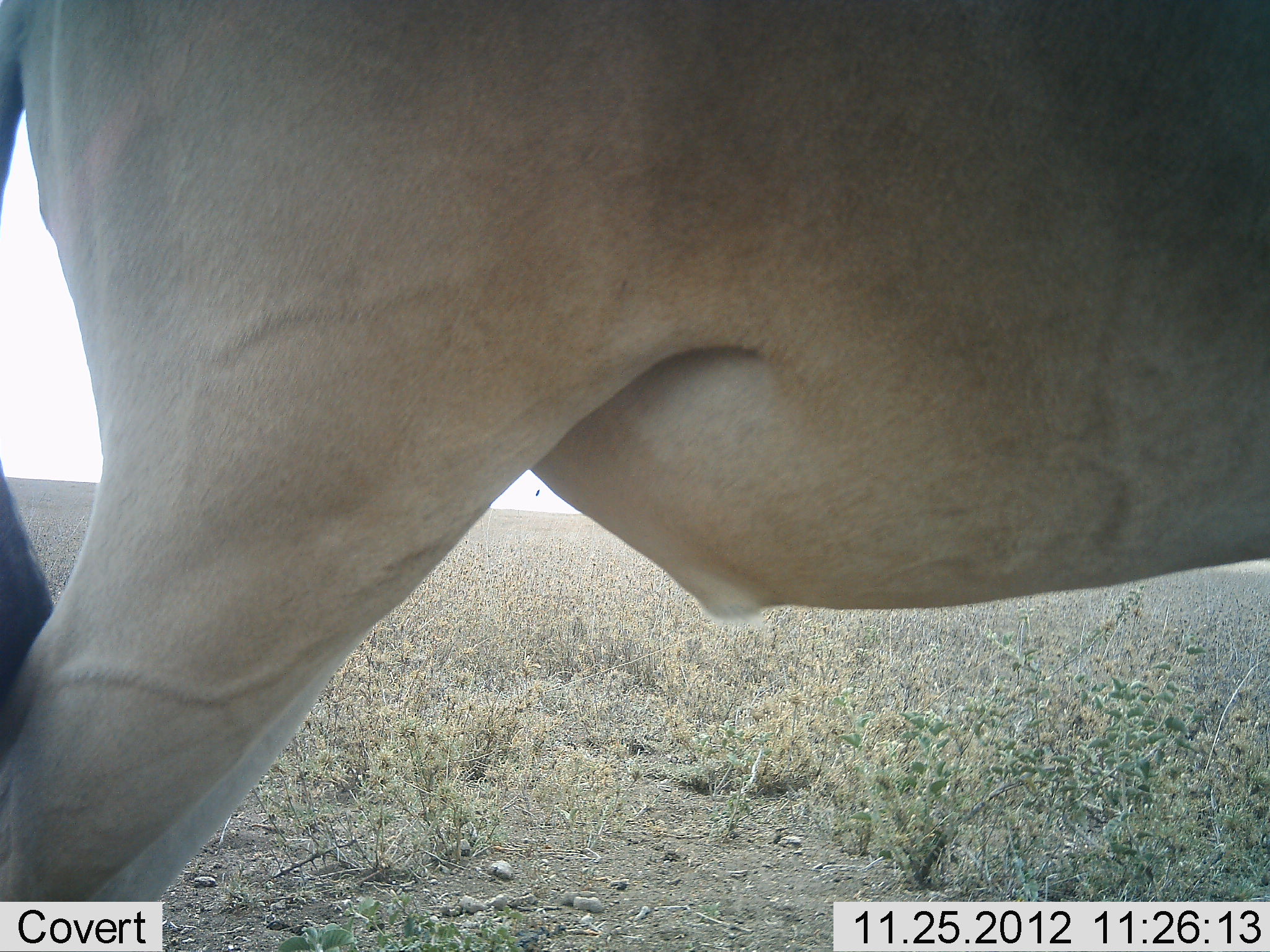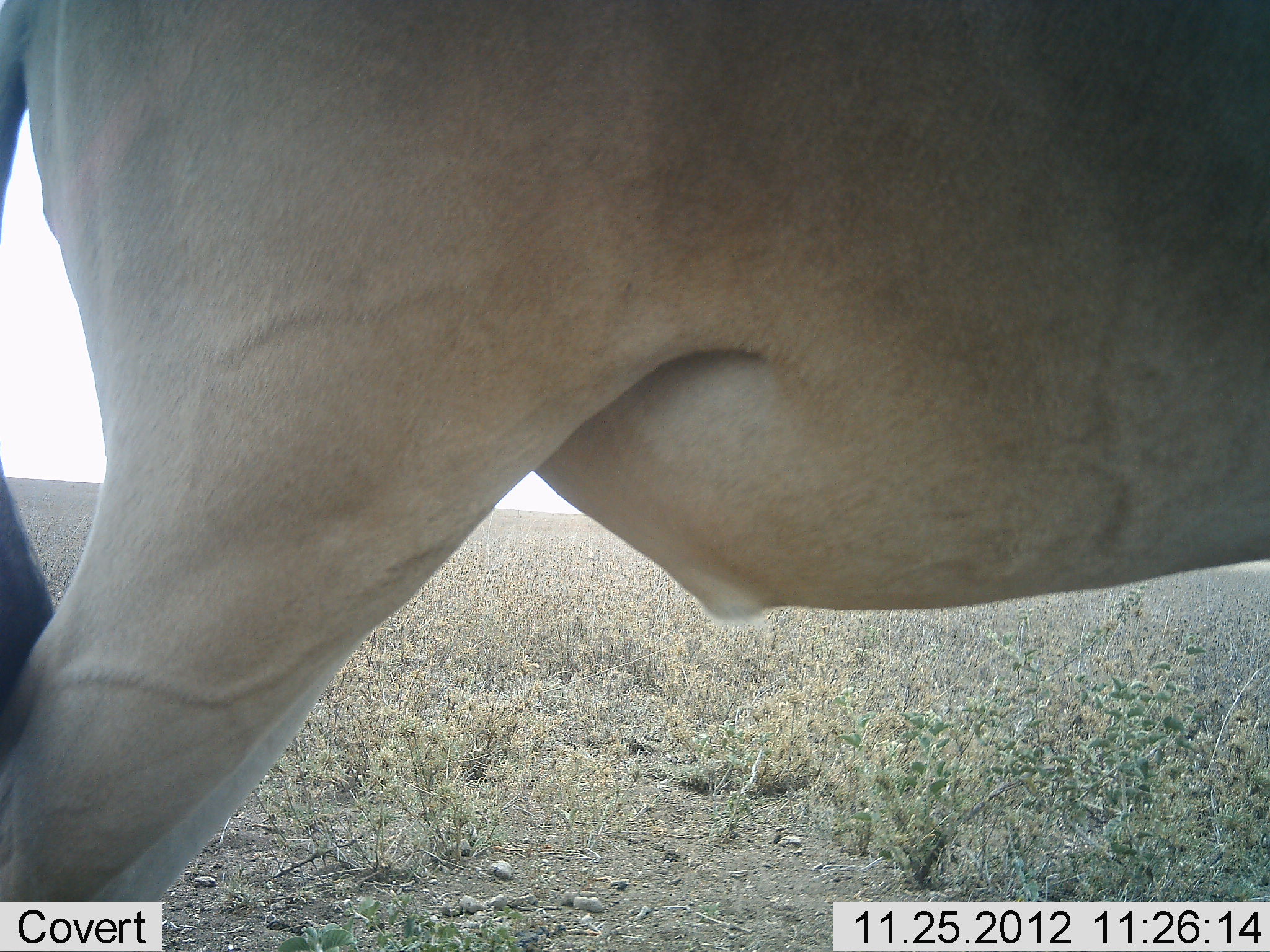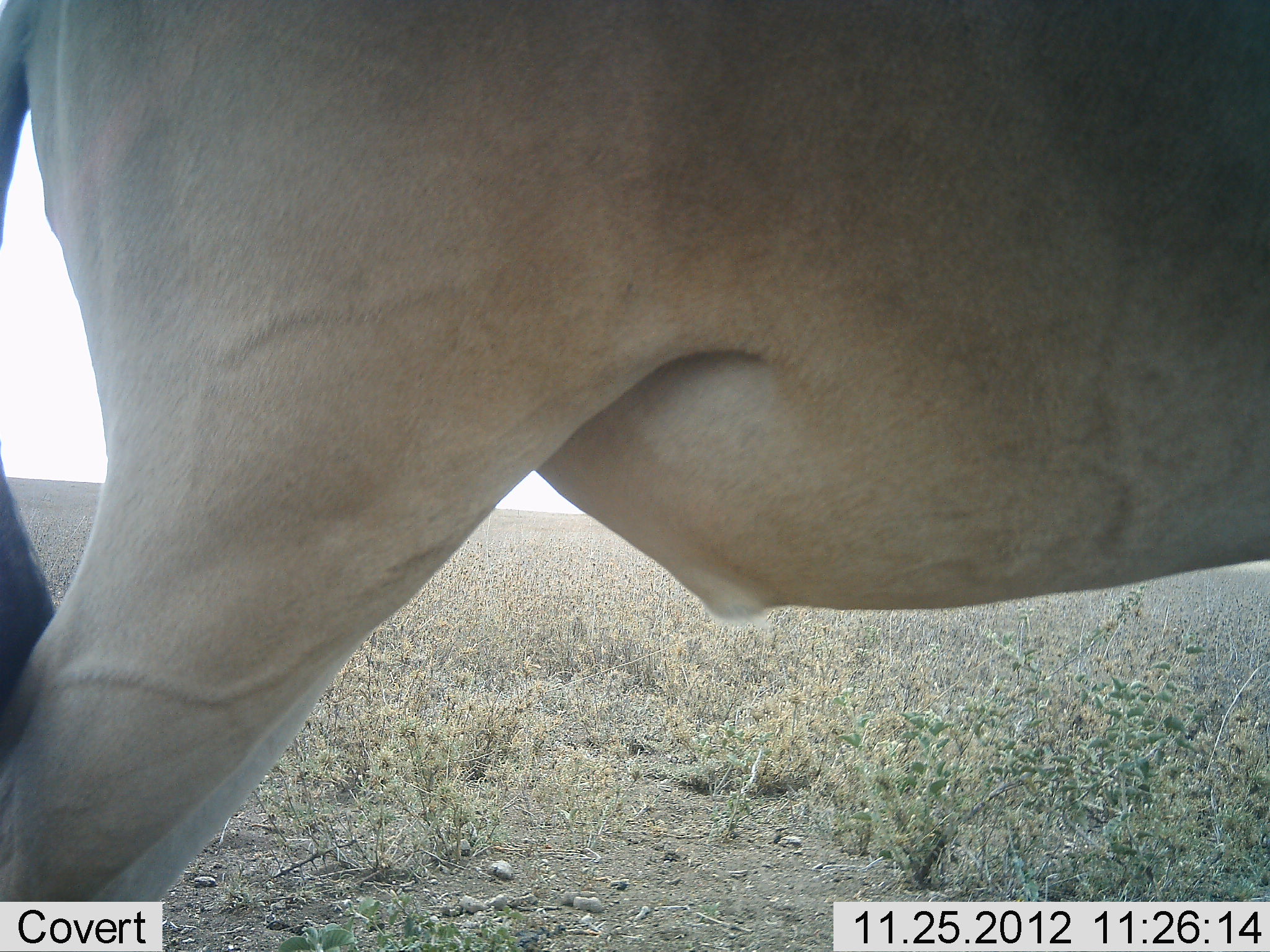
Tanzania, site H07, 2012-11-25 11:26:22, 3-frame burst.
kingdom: Animalia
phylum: Chordata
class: Mammalia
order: Artiodactyla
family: Bovidae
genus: Alcelaphus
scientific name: Alcelaphus buselaphus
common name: hartebeest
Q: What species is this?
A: Hartebeest (Alcelaphus buselaphus).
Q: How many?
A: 1.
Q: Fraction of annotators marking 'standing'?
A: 100%.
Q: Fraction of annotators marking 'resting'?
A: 0%.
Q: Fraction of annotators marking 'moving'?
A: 0%.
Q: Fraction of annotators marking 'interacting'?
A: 0%.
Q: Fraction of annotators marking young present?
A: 0%.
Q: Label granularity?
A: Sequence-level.